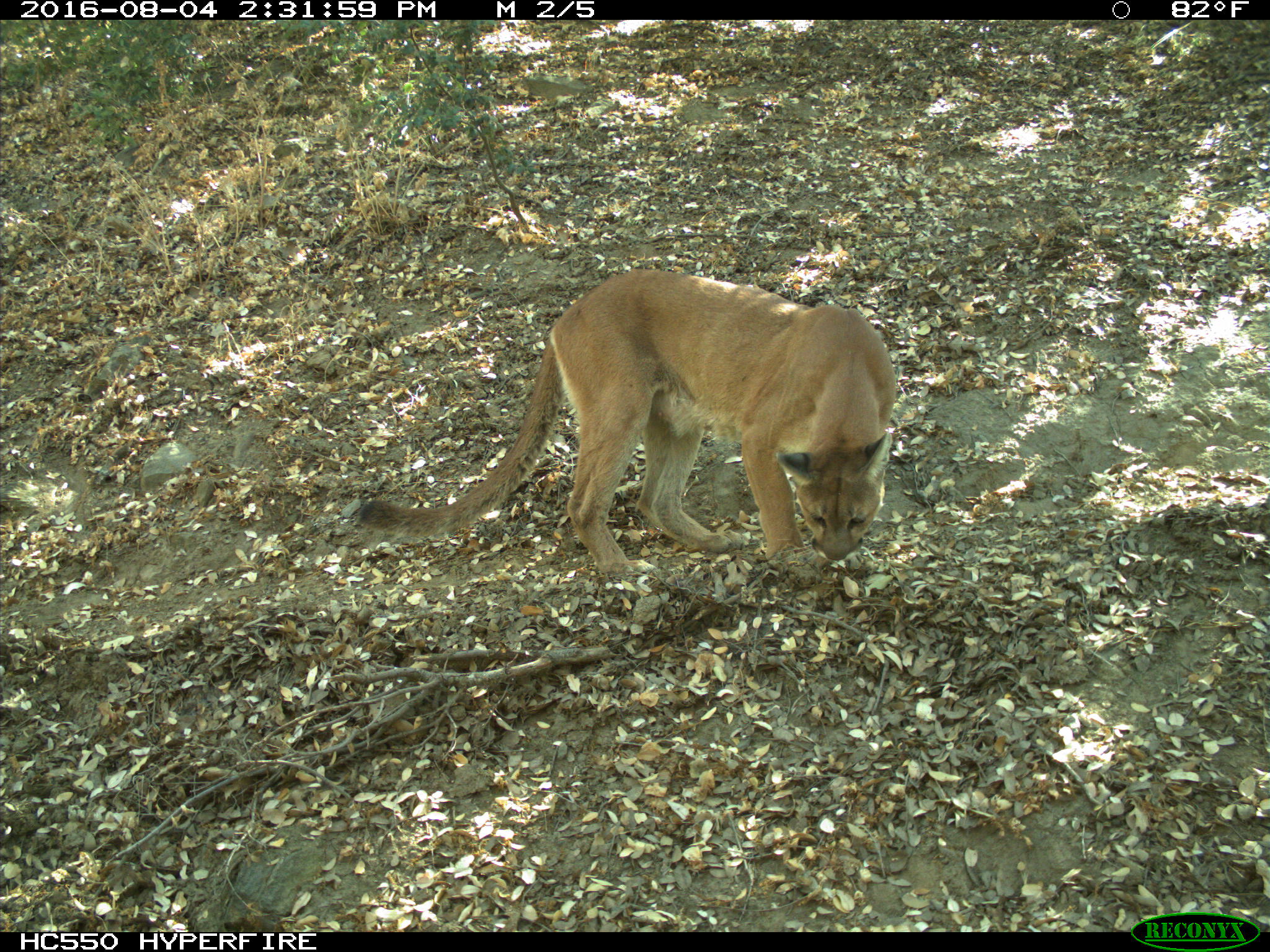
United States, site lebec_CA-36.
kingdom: Animalia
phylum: Chordata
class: Mammalia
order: Carnivora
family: Felidae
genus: Puma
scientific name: Puma concolor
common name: mountain lion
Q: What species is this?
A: Puma concolor (mountain lion).